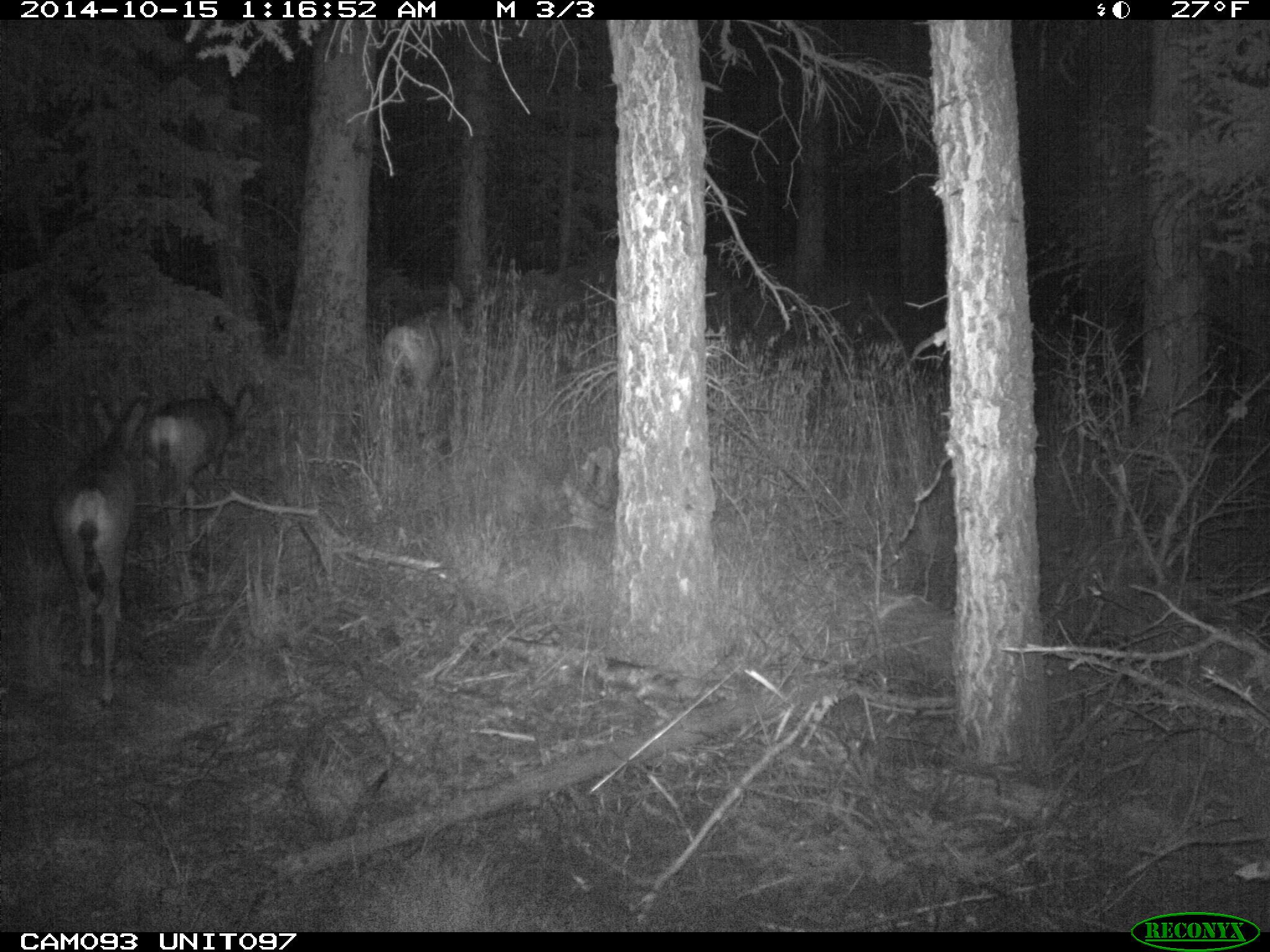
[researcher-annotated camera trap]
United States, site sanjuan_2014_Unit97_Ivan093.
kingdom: Animalia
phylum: Chordata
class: Mammalia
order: Artiodactyla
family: Cervidae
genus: Odocoileus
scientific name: Odocoileus hemionus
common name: mule deer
Odocoileus hemionus (mule deer).